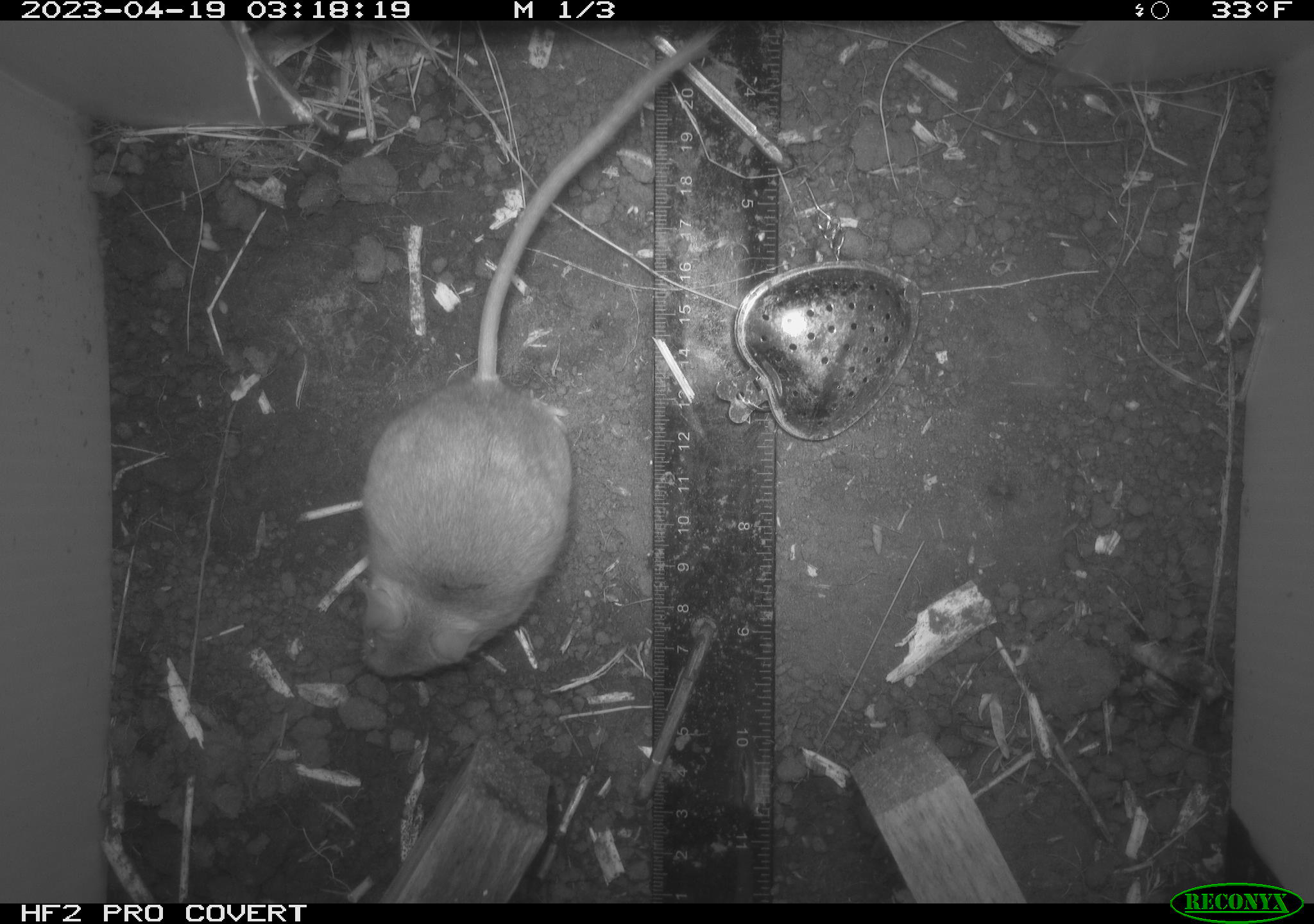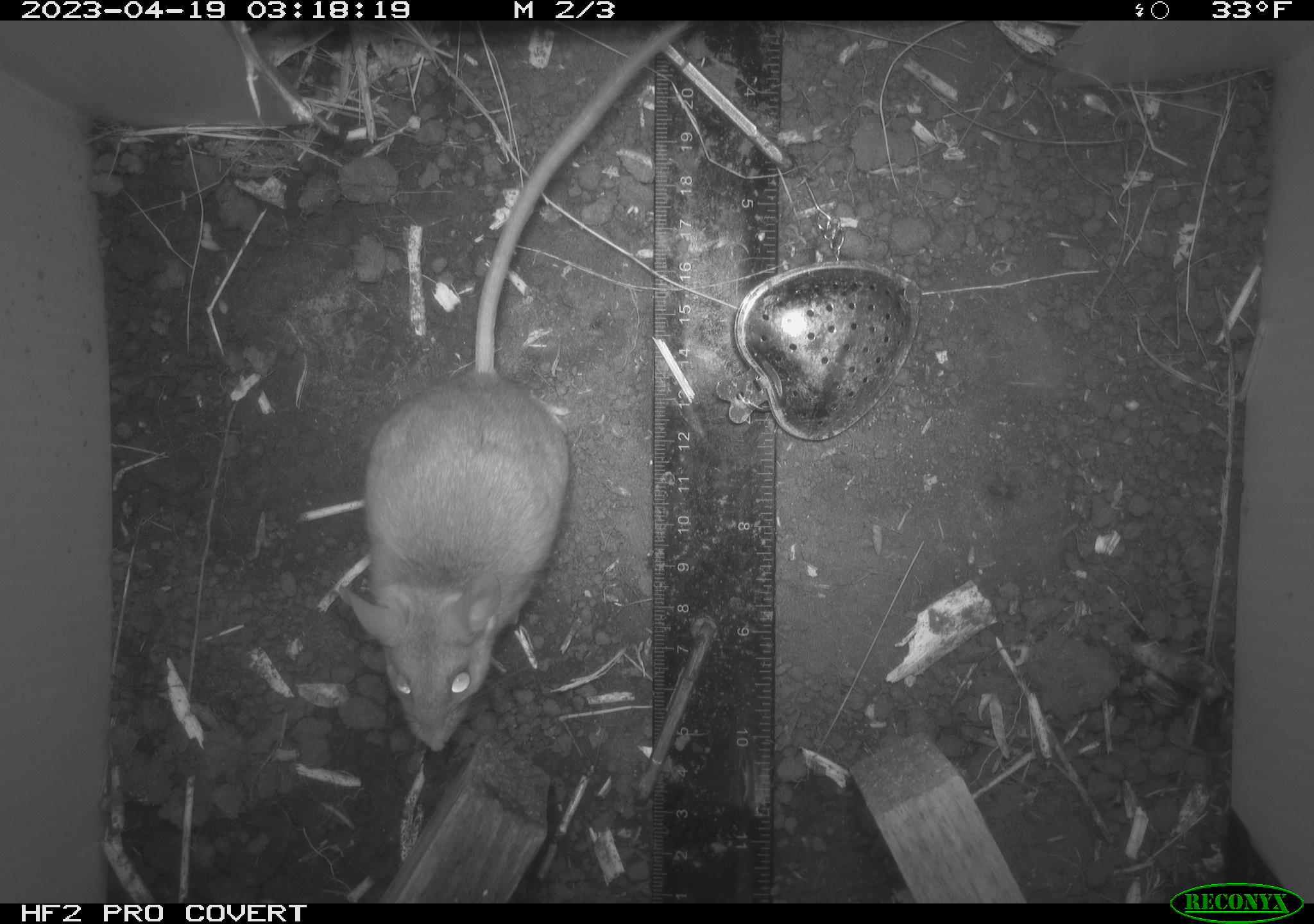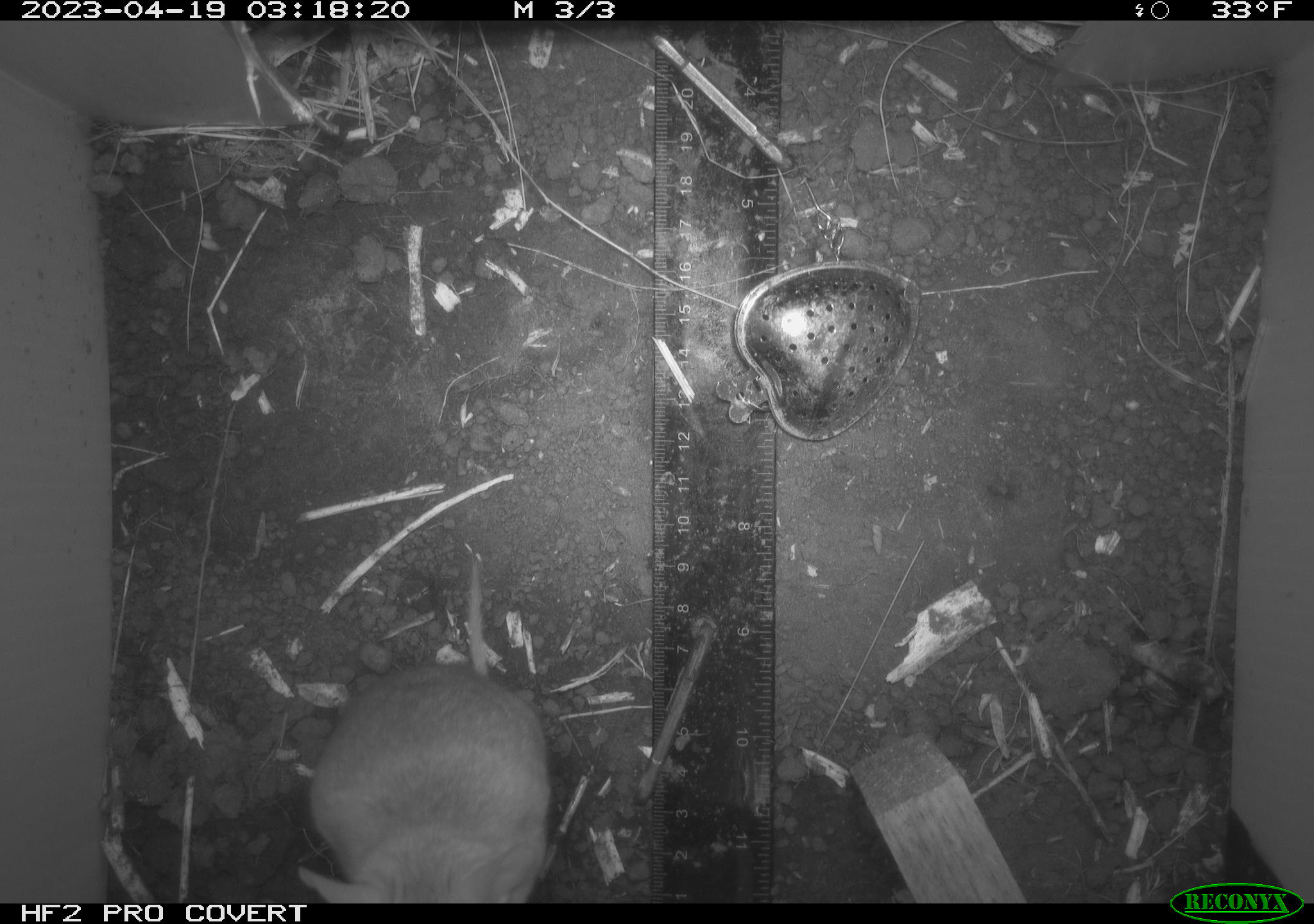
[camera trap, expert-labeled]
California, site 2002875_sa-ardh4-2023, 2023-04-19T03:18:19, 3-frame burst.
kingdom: Animalia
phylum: Chordata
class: Mammalia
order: Rodentia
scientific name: Rodentia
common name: mouse species